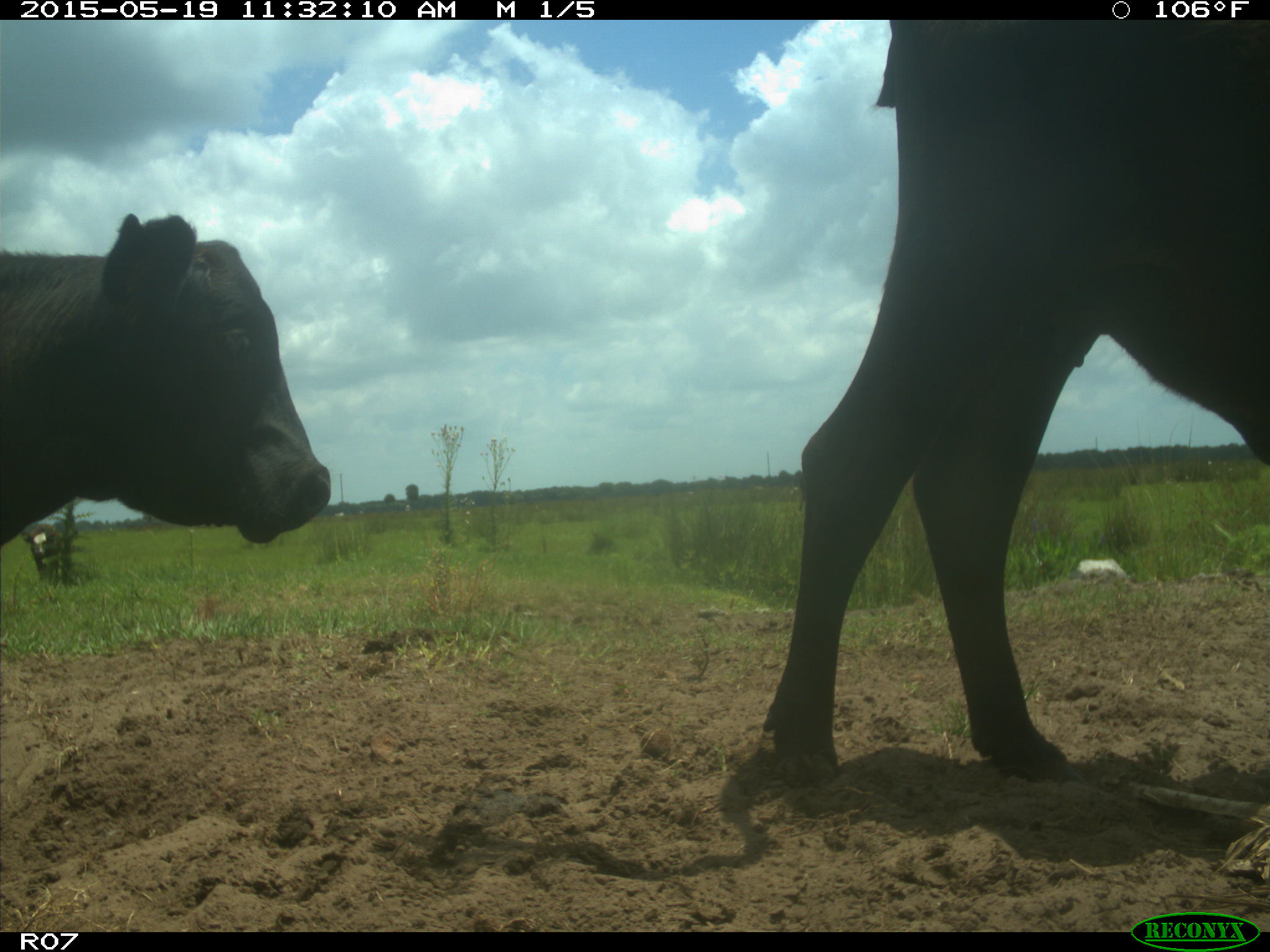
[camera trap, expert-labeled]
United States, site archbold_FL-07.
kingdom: Animalia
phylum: Chordata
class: Mammalia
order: Artiodactyla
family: Bovidae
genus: Bos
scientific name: Bos taurus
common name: domestic cow